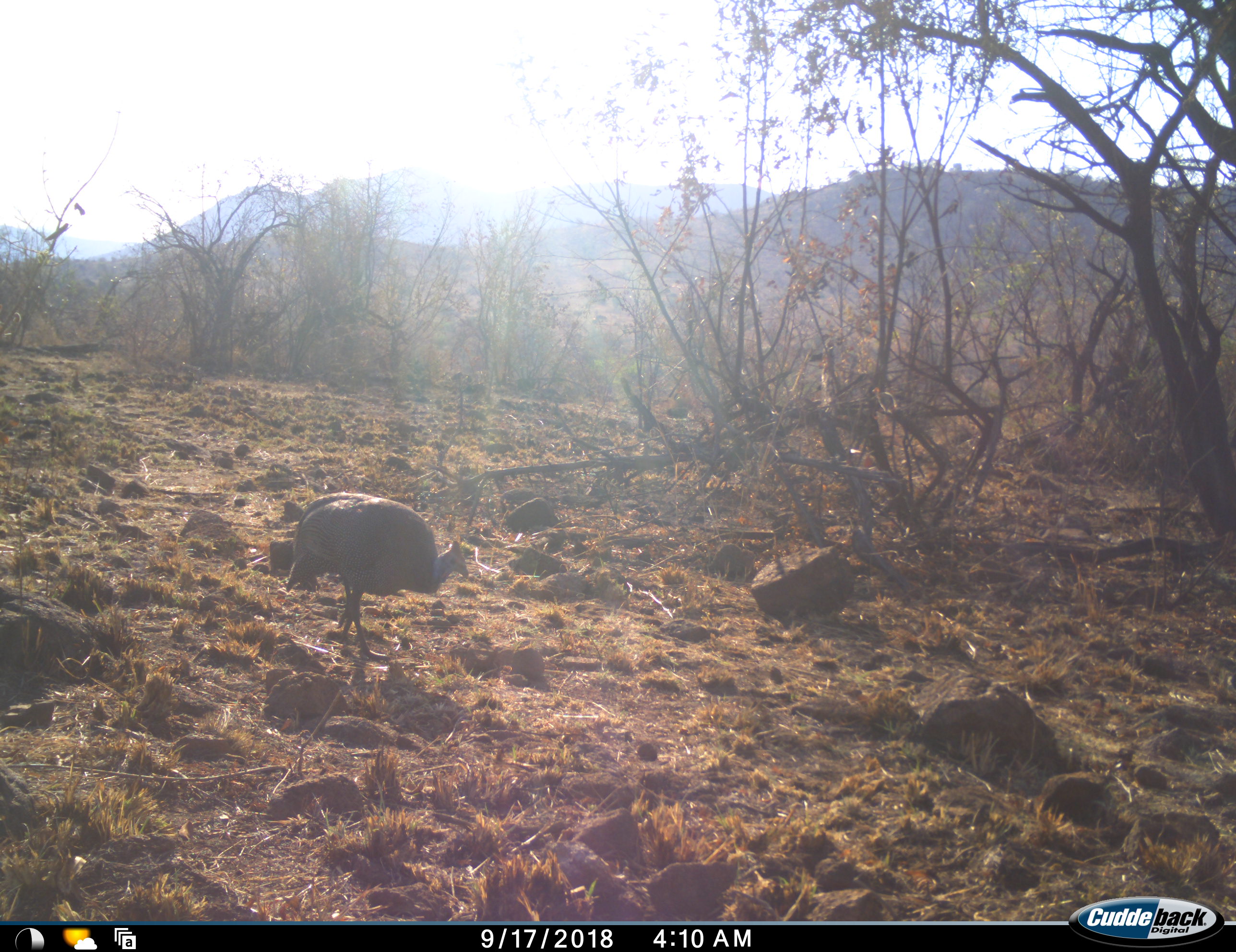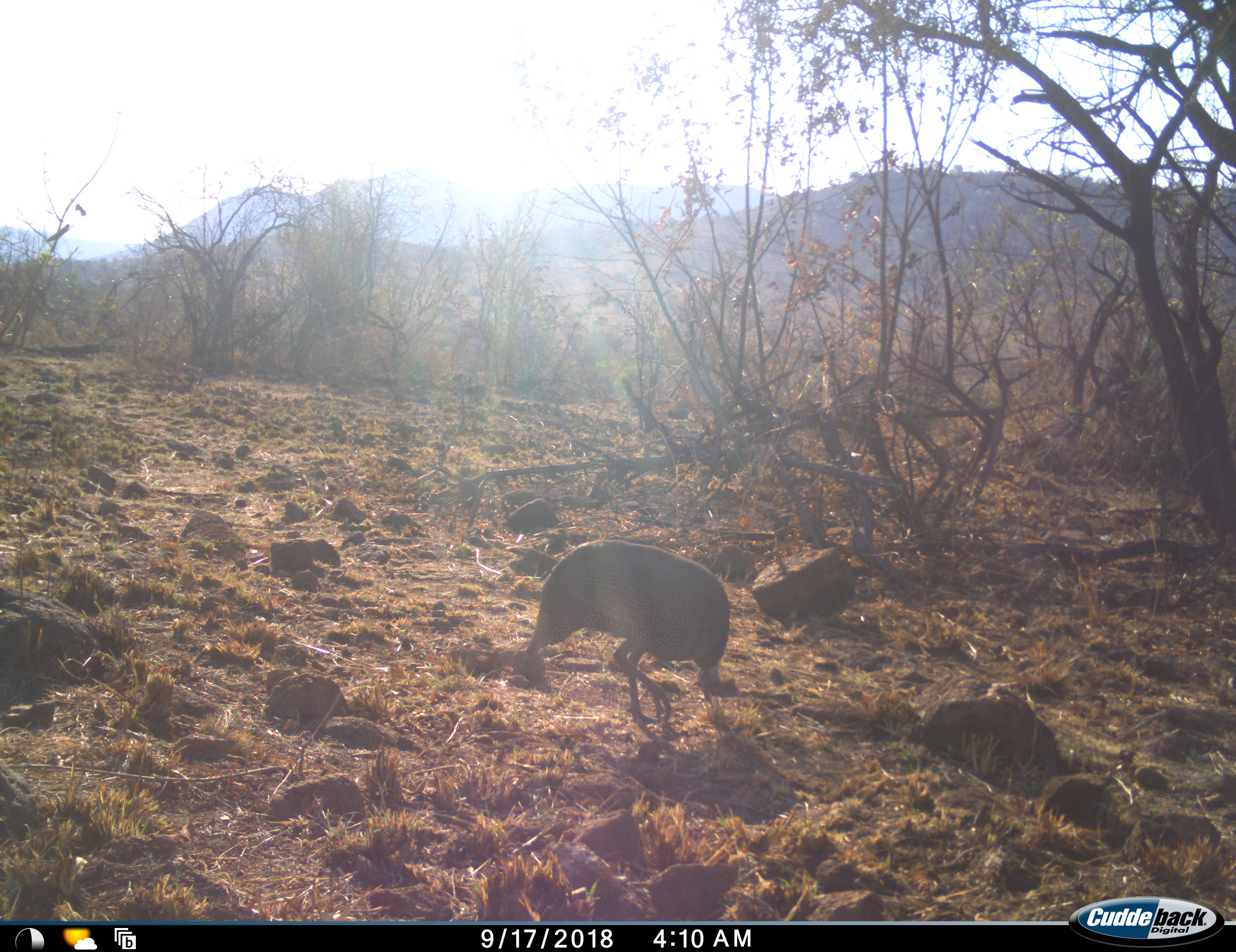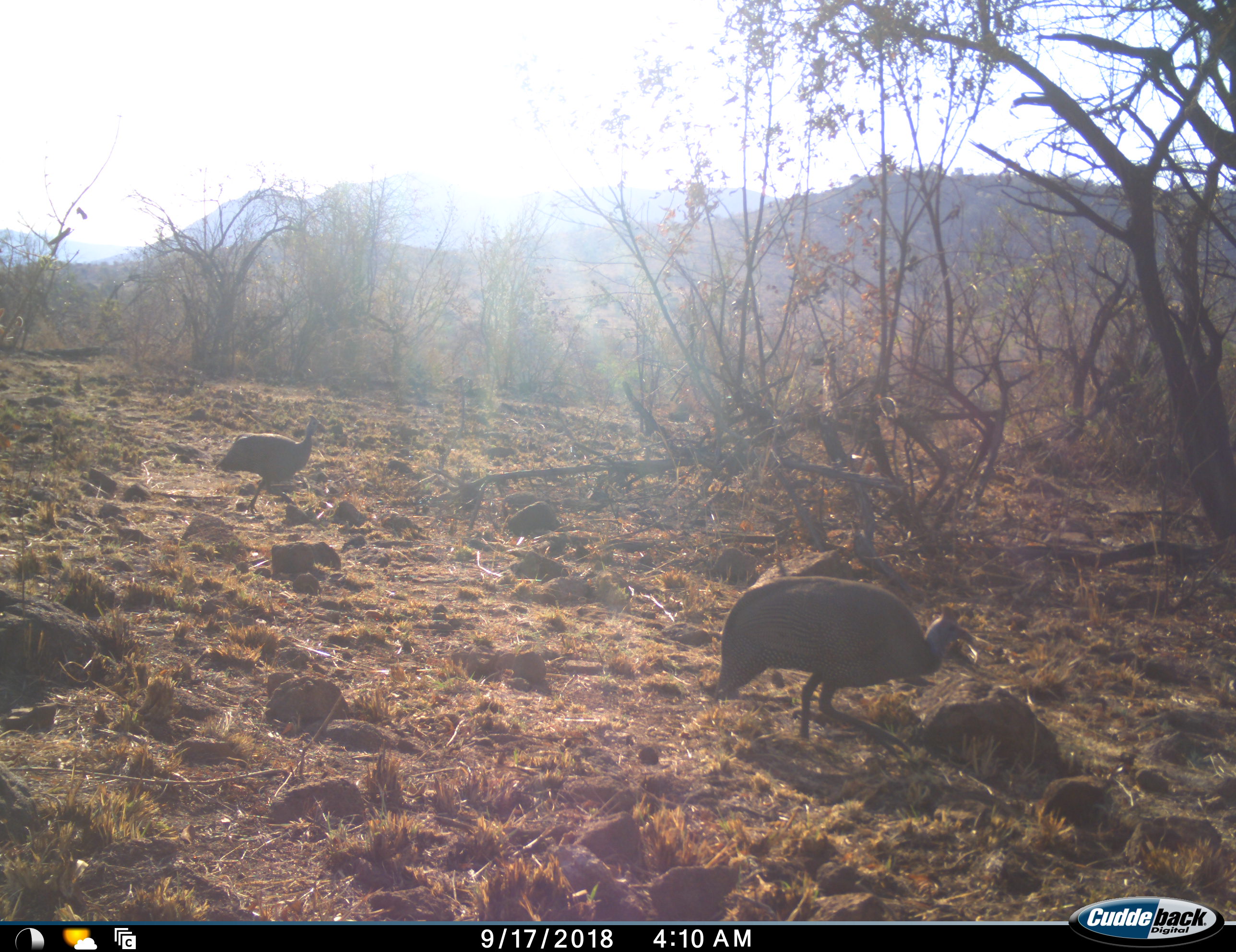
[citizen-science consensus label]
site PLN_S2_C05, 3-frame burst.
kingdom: Animalia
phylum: Chordata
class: Aves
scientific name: Aves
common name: bird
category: birdother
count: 2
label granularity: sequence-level